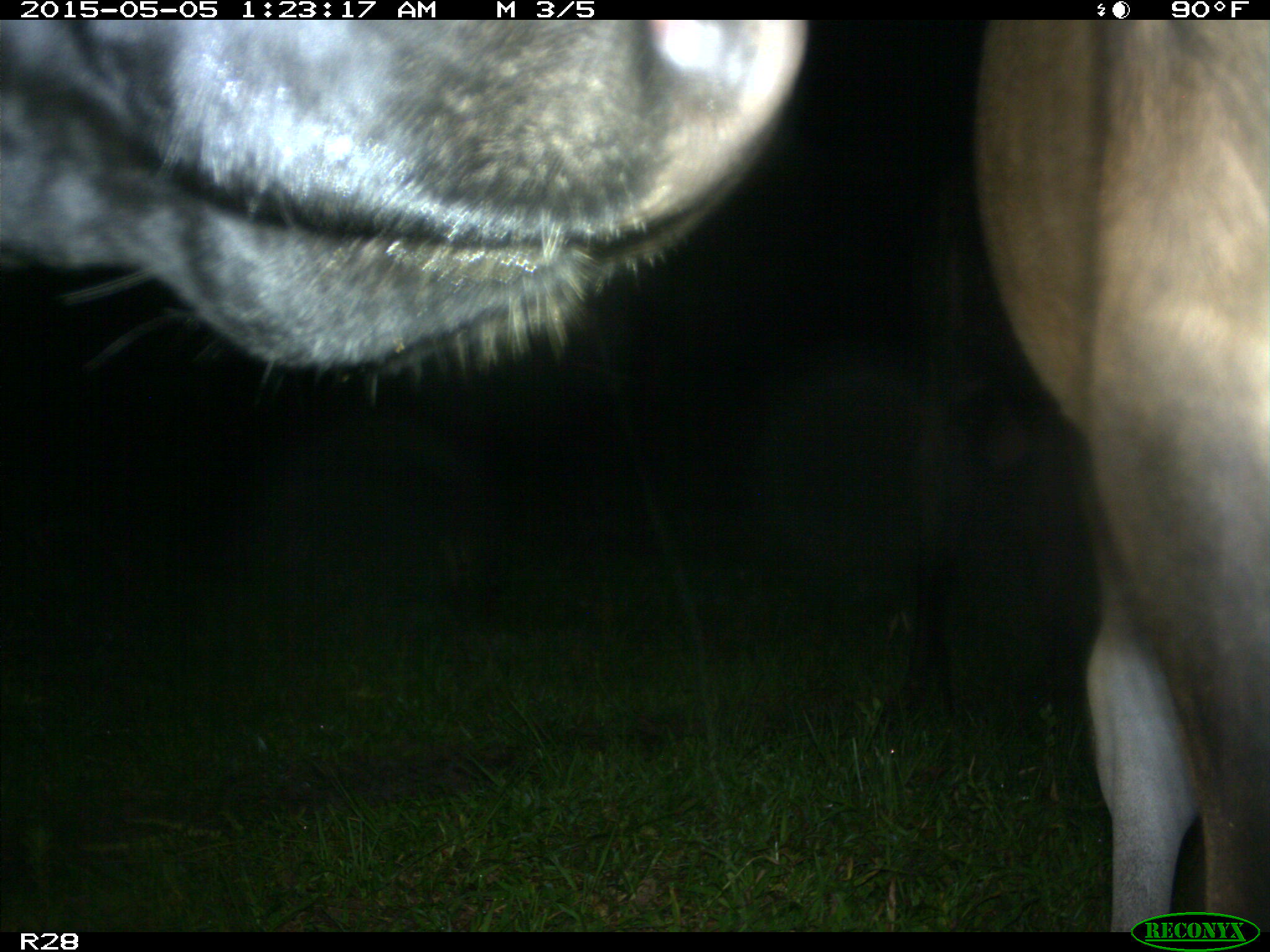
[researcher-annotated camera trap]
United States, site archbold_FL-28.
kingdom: Animalia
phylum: Chordata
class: Mammalia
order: Artiodactyla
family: Bovidae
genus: Bos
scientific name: Bos taurus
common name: domestic cow